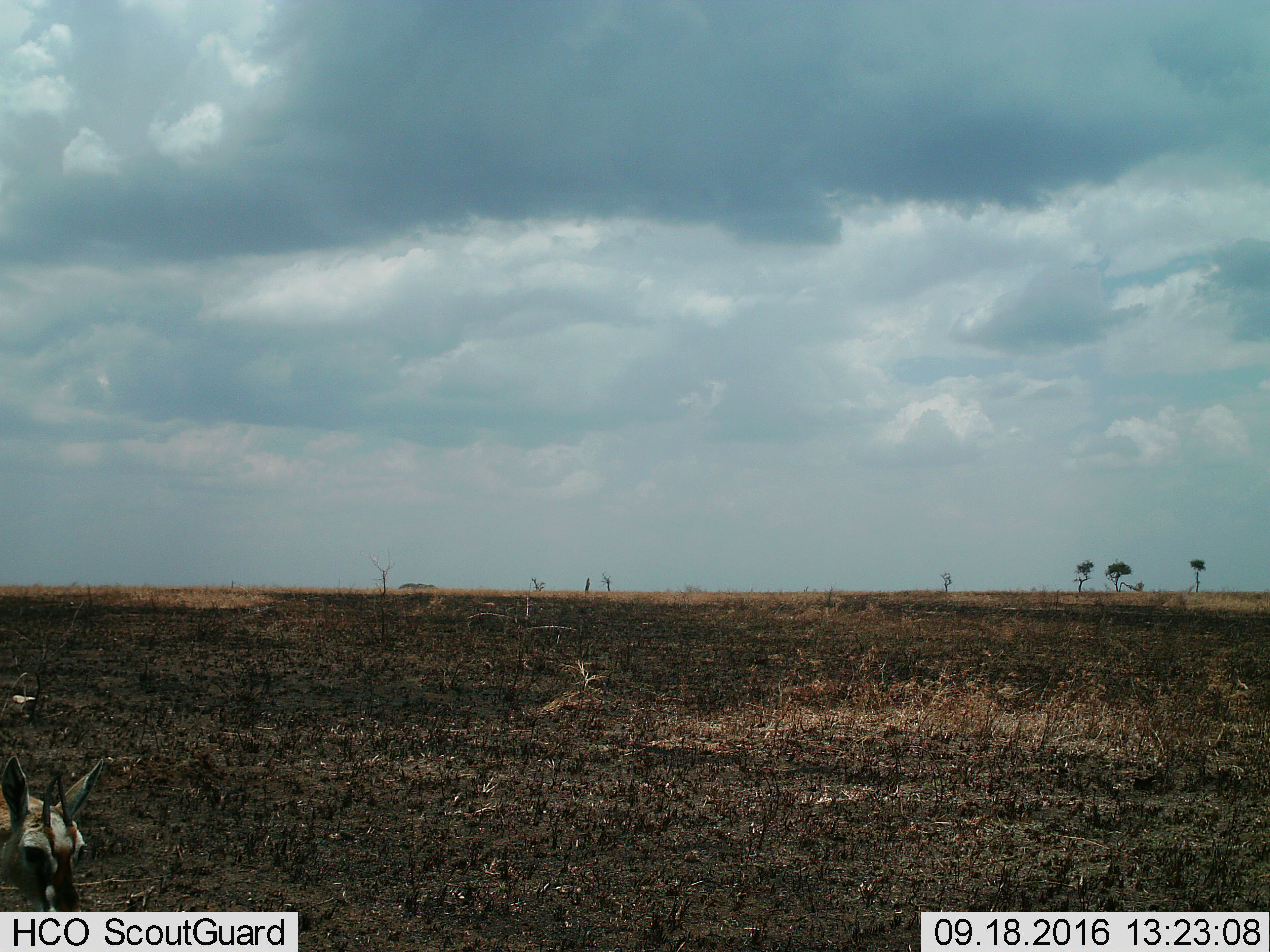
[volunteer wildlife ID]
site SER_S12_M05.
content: unidentified animal